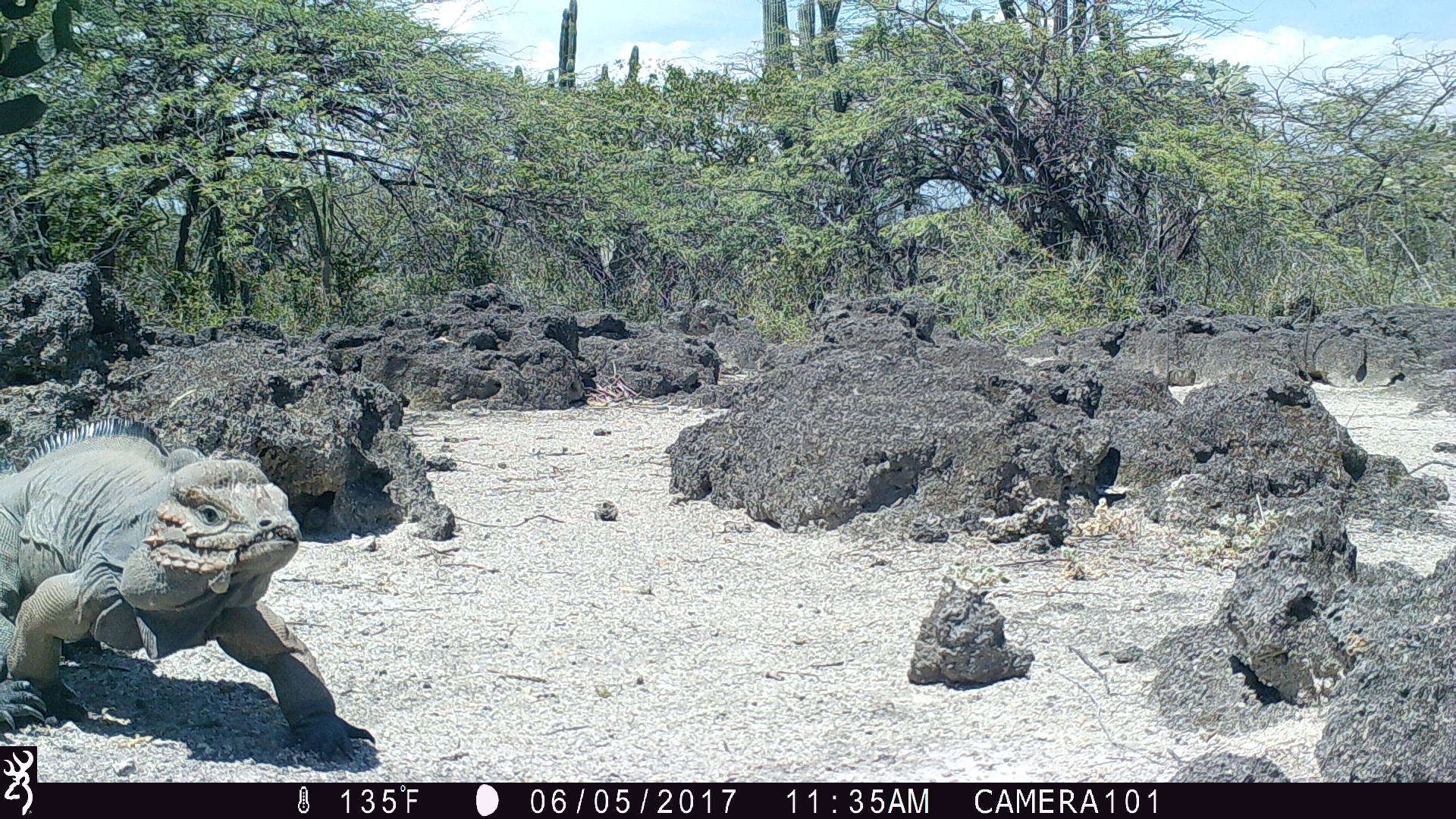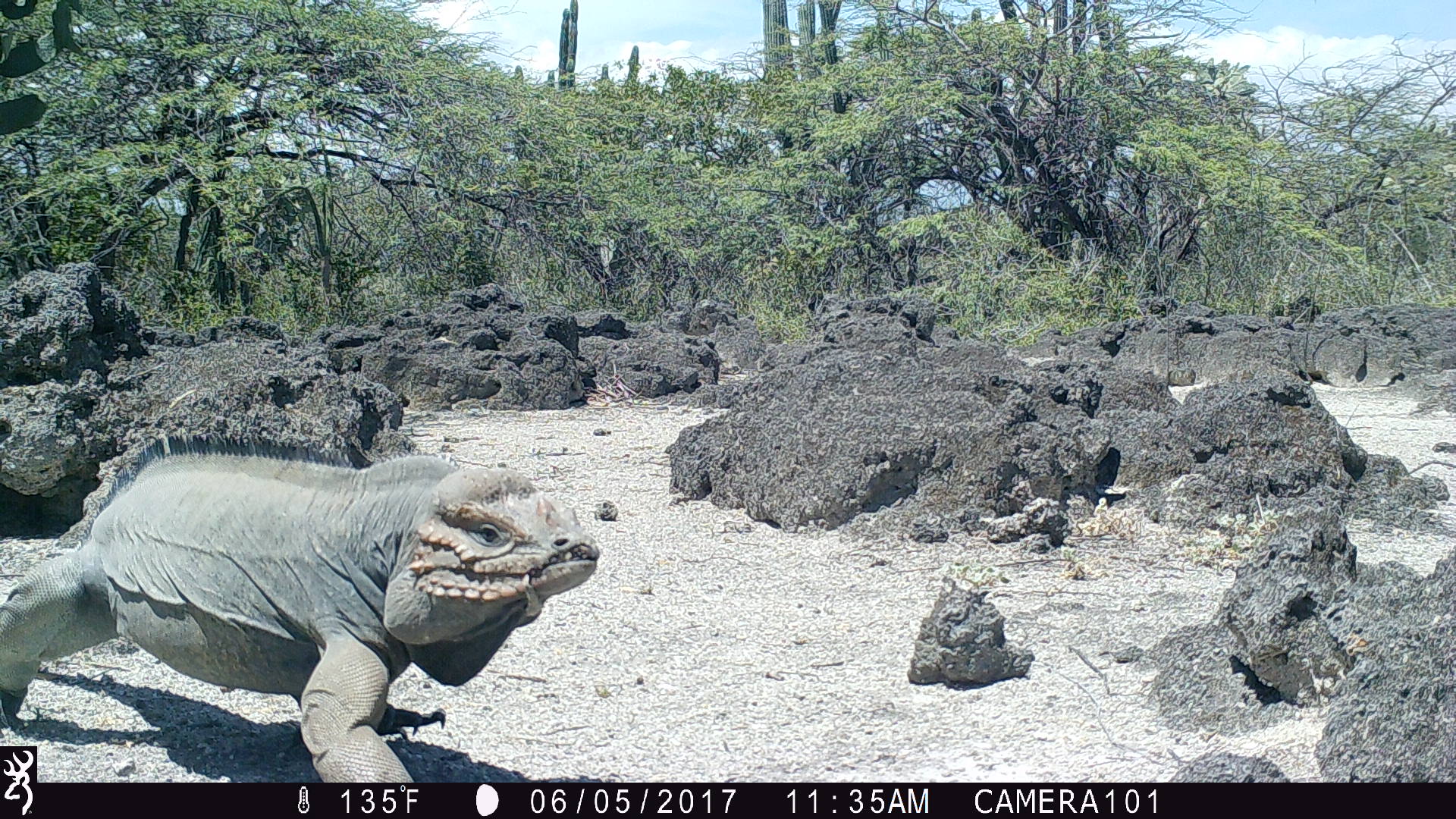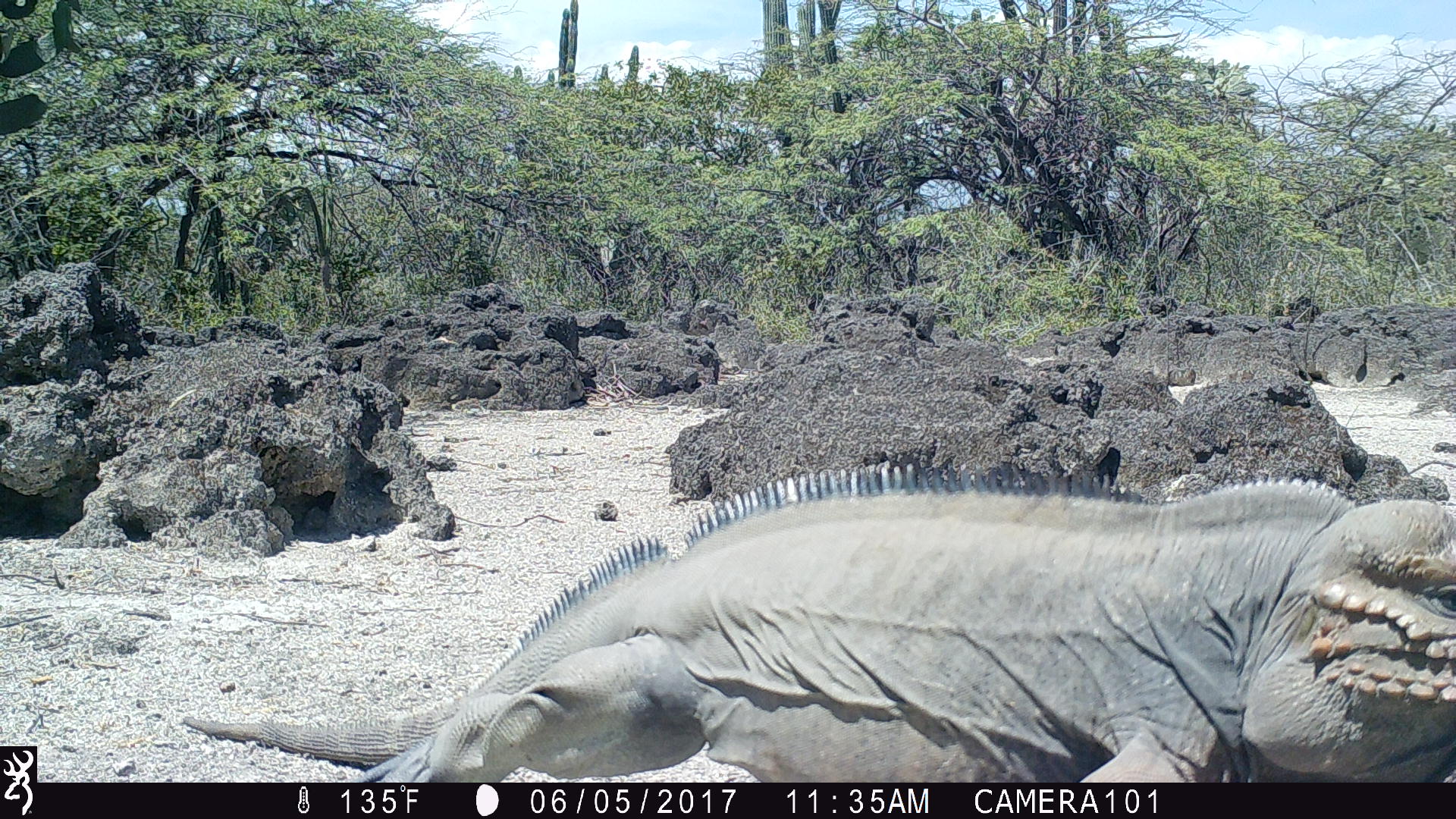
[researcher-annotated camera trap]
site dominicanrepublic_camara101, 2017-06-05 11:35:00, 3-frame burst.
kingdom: Animalia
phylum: Chordata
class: Reptilia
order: Squamata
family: Iguanidae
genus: Iguana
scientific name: Iguana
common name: typical iguanas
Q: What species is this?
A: Iguana (typical iguanas).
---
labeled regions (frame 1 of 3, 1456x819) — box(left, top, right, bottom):
iguana: box(0, 422, 374, 771)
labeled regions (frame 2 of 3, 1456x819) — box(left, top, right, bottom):
iguana: box(0, 434, 601, 786)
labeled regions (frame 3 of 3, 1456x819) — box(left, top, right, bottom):
iguana: box(179, 453, 1451, 787)